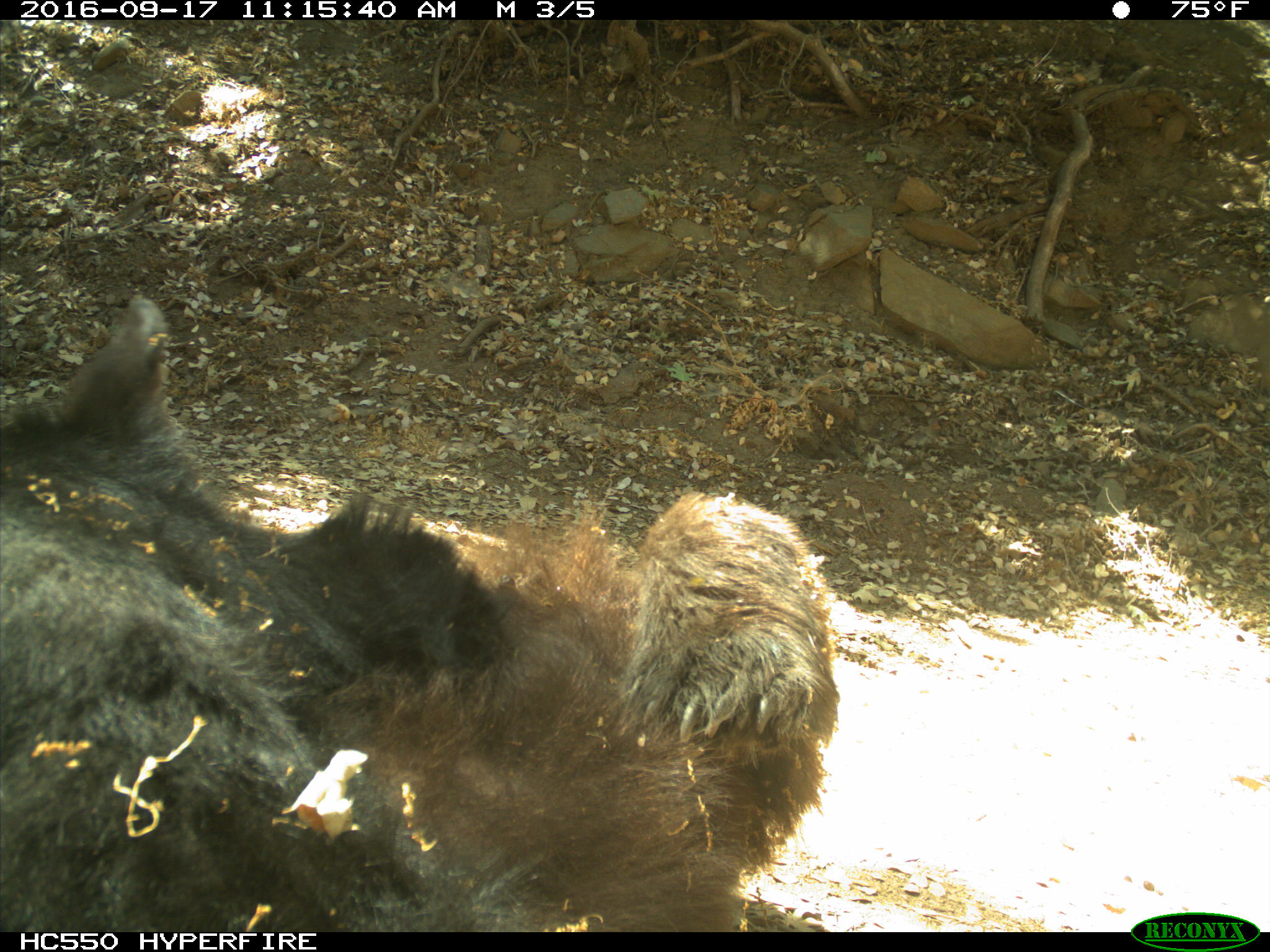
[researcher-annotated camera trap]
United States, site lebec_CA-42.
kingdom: Animalia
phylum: Chordata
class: Mammalia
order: Carnivora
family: Ursidae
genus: Ursus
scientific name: Ursus americanus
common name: american black bear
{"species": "Ursus americanus (american black bear)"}